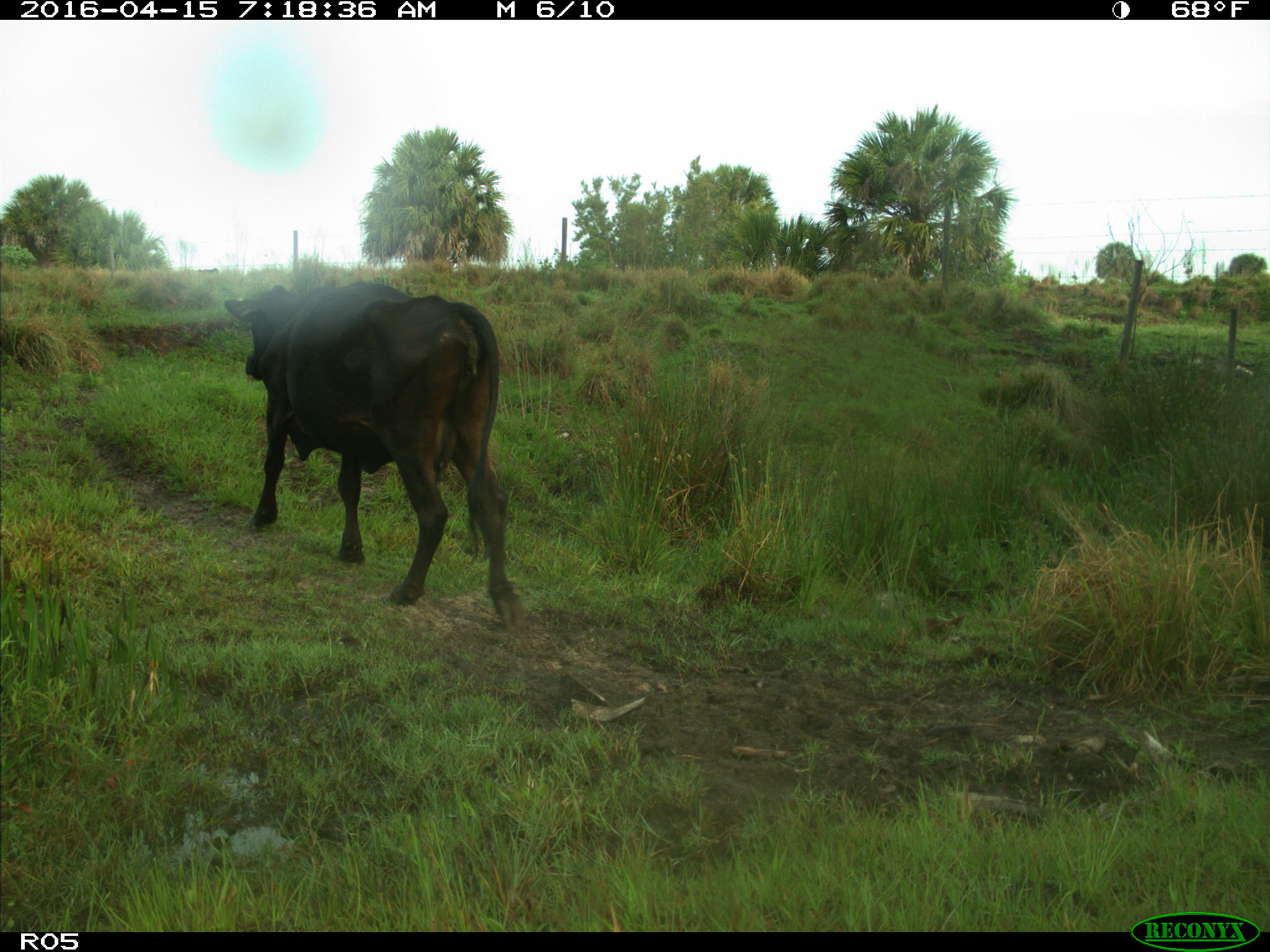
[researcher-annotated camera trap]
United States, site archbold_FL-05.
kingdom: Animalia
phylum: Chordata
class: Mammalia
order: Artiodactyla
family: Bovidae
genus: Bos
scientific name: Bos taurus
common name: domestic cow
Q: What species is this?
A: Bos taurus (domestic cow).